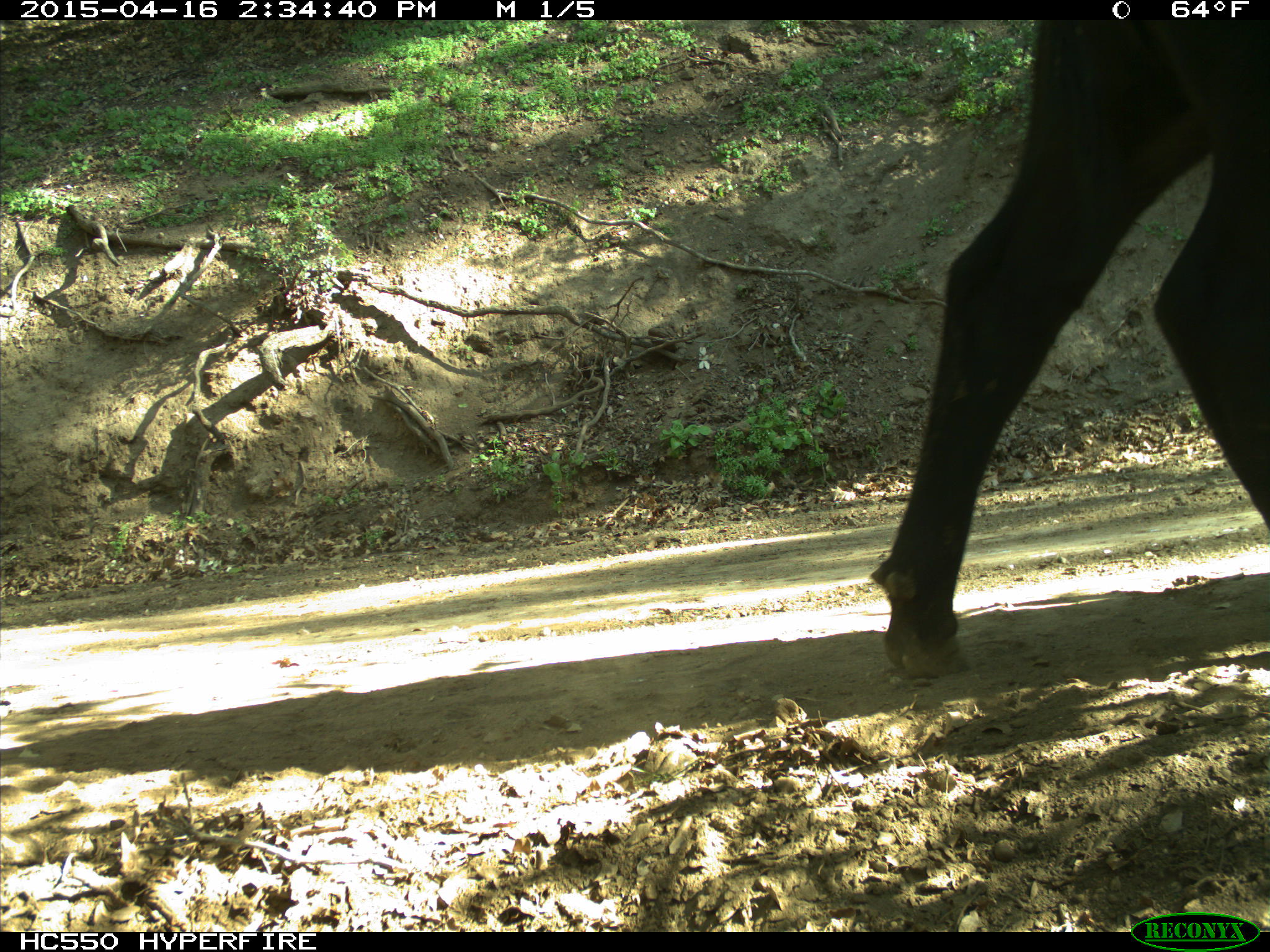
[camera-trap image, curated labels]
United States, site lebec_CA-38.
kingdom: Animalia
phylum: Chordata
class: Mammalia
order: Artiodactyla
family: Bovidae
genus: Bos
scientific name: Bos taurus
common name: domestic cow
Bos taurus (domestic cow).